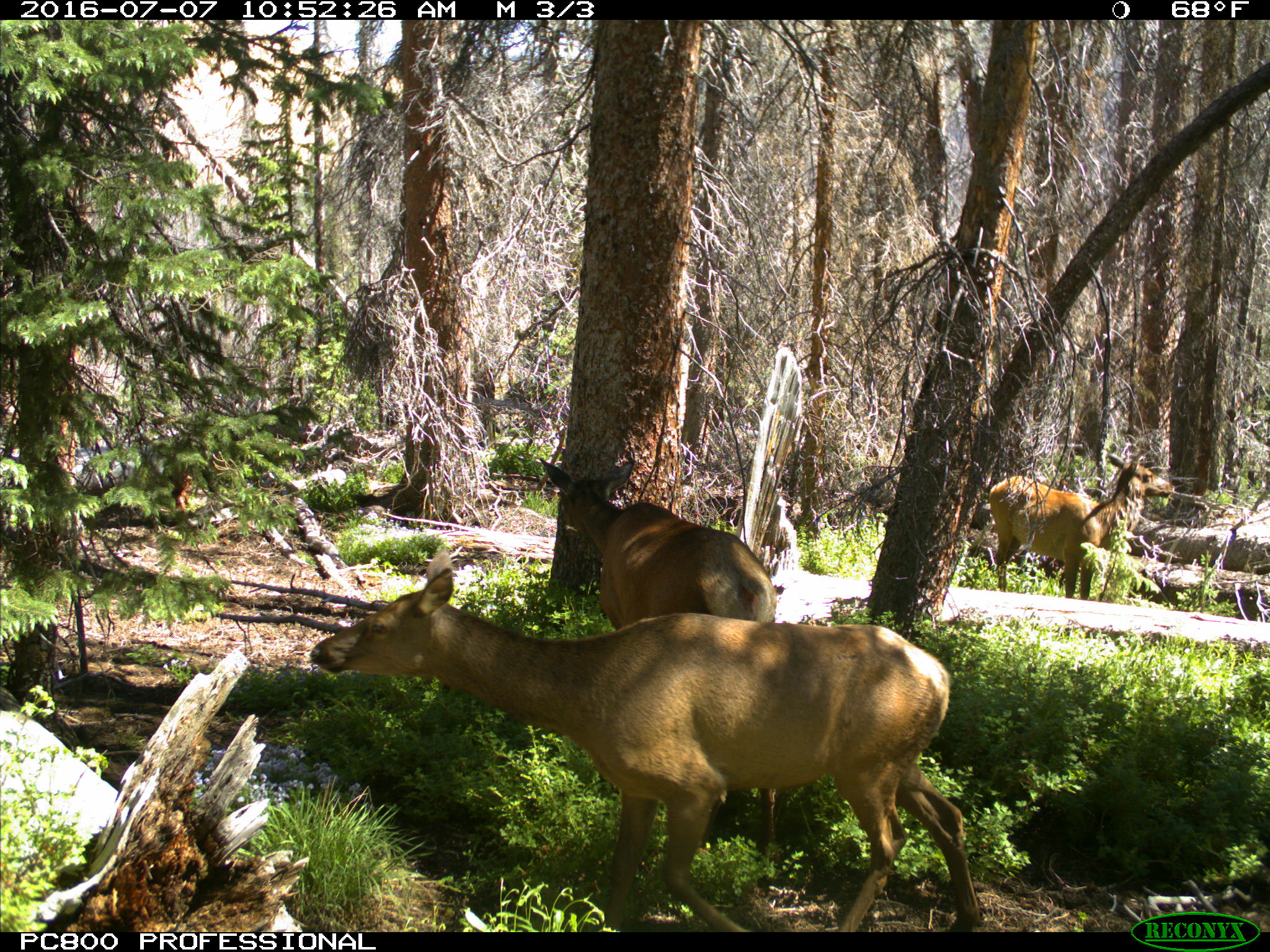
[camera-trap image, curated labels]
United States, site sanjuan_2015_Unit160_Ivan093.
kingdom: Animalia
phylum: Chordata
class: Mammalia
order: Artiodactyla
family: Cervidae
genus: Cervus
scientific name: Cervus elaphus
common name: red deer